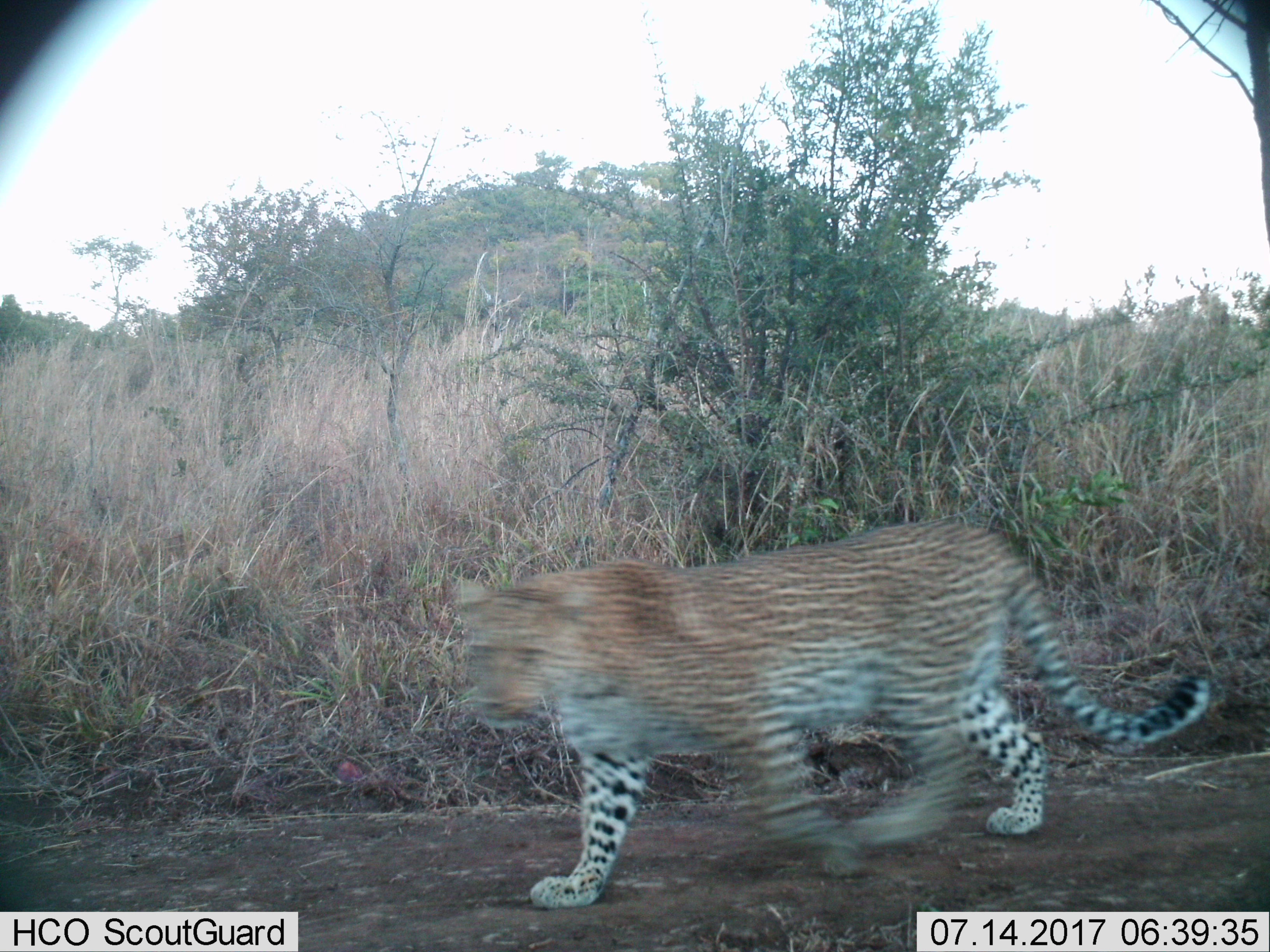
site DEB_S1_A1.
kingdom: Animalia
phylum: Chordata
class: Mammalia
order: Carnivora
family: Felidae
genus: Panthera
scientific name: Panthera pardus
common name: leopard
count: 1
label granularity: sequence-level